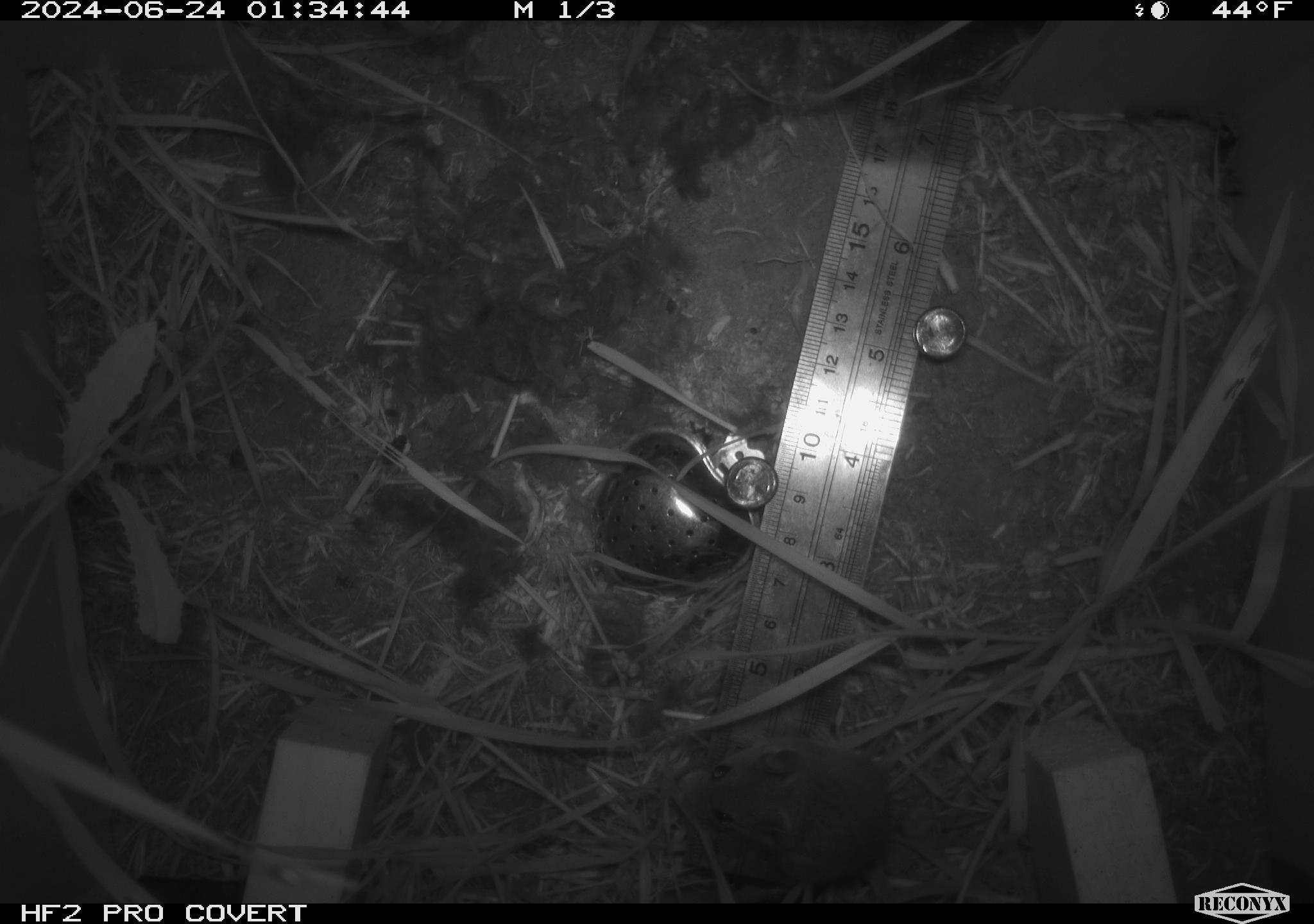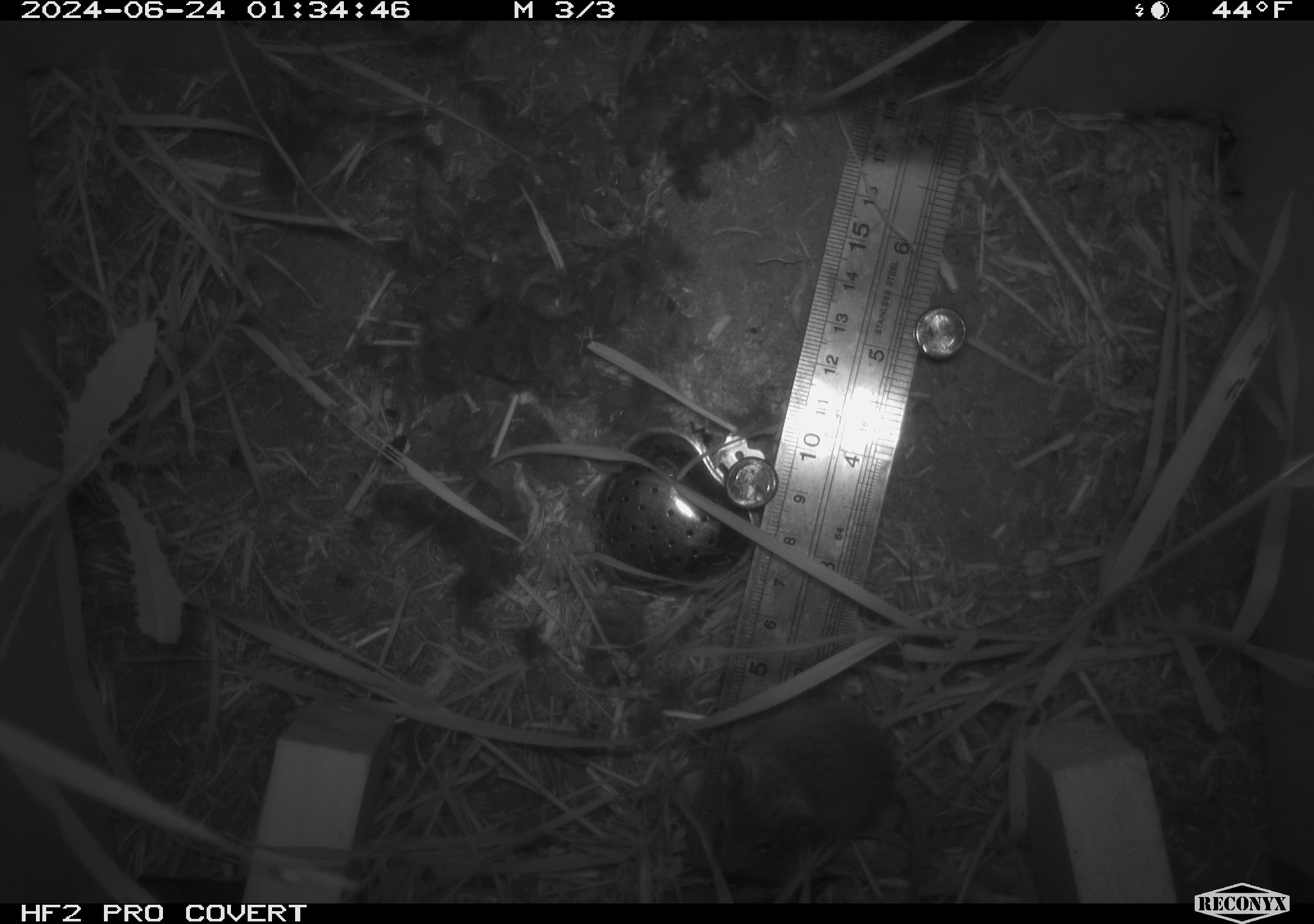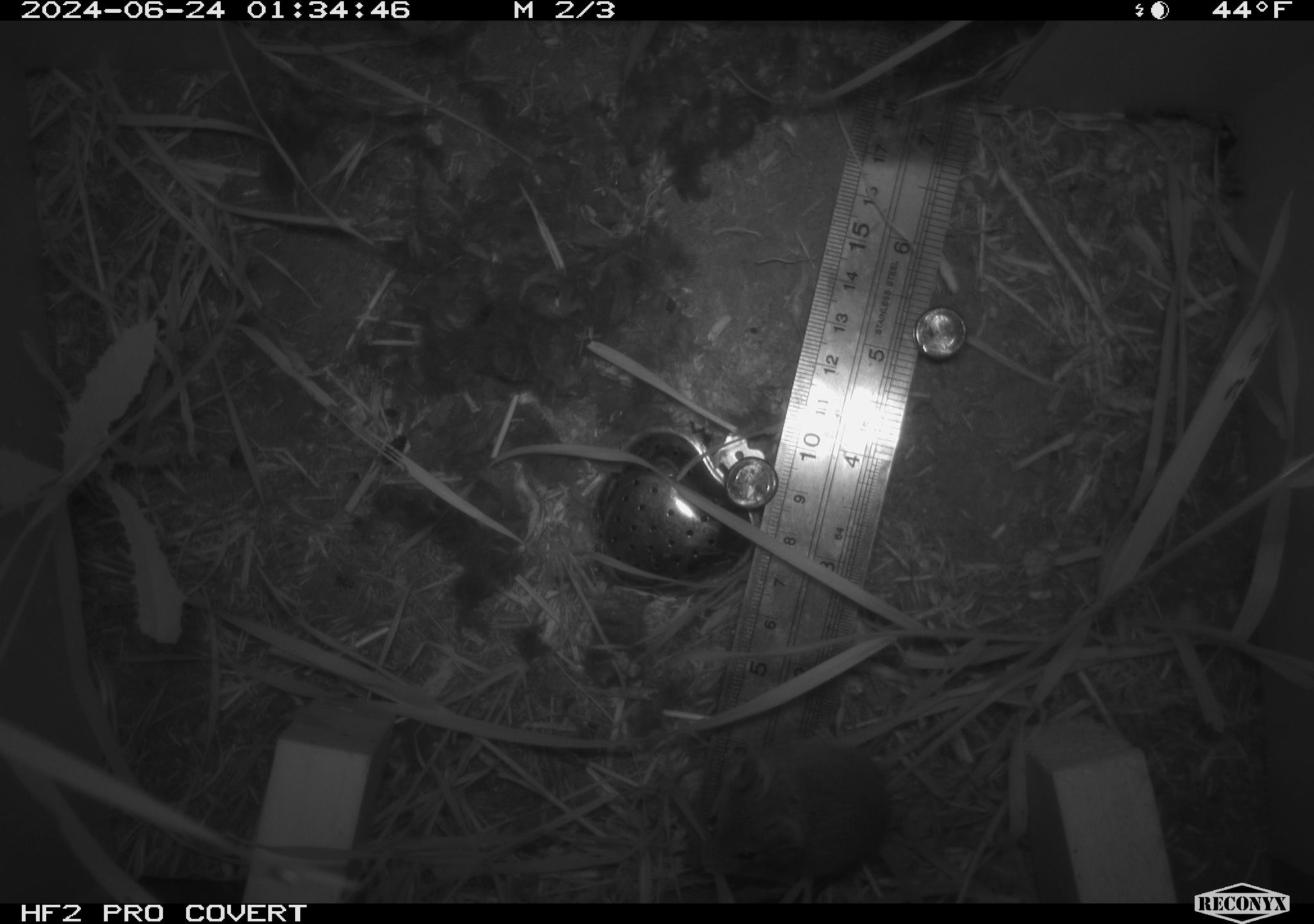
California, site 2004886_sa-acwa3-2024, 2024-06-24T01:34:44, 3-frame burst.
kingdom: Animalia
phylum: Chordata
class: Mammalia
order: Rodentia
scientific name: Rodentia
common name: mouse species